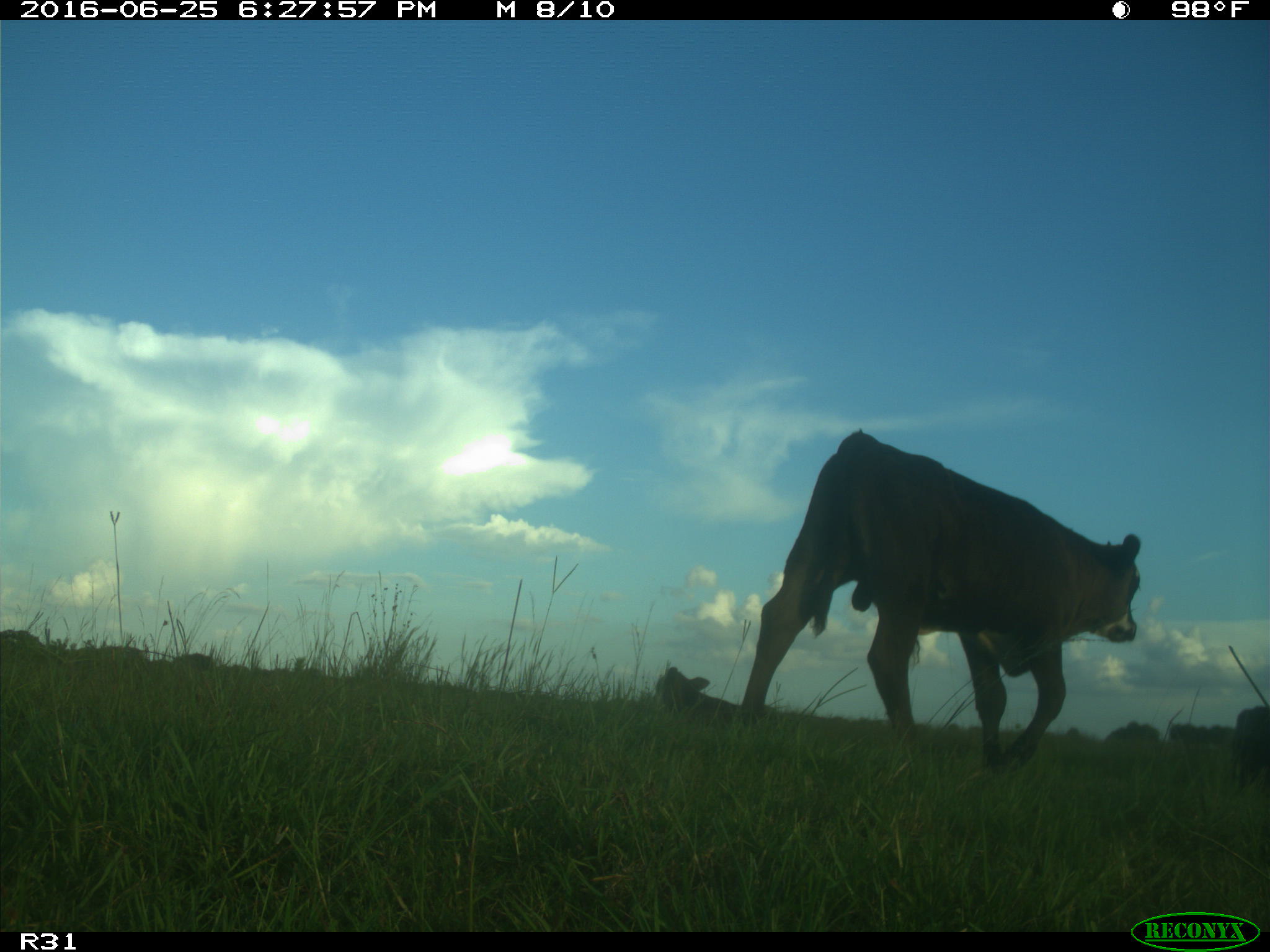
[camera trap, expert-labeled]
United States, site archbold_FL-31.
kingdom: Animalia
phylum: Chordata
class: Mammalia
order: Artiodactyla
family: Bovidae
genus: Bos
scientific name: Bos taurus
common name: domestic cow